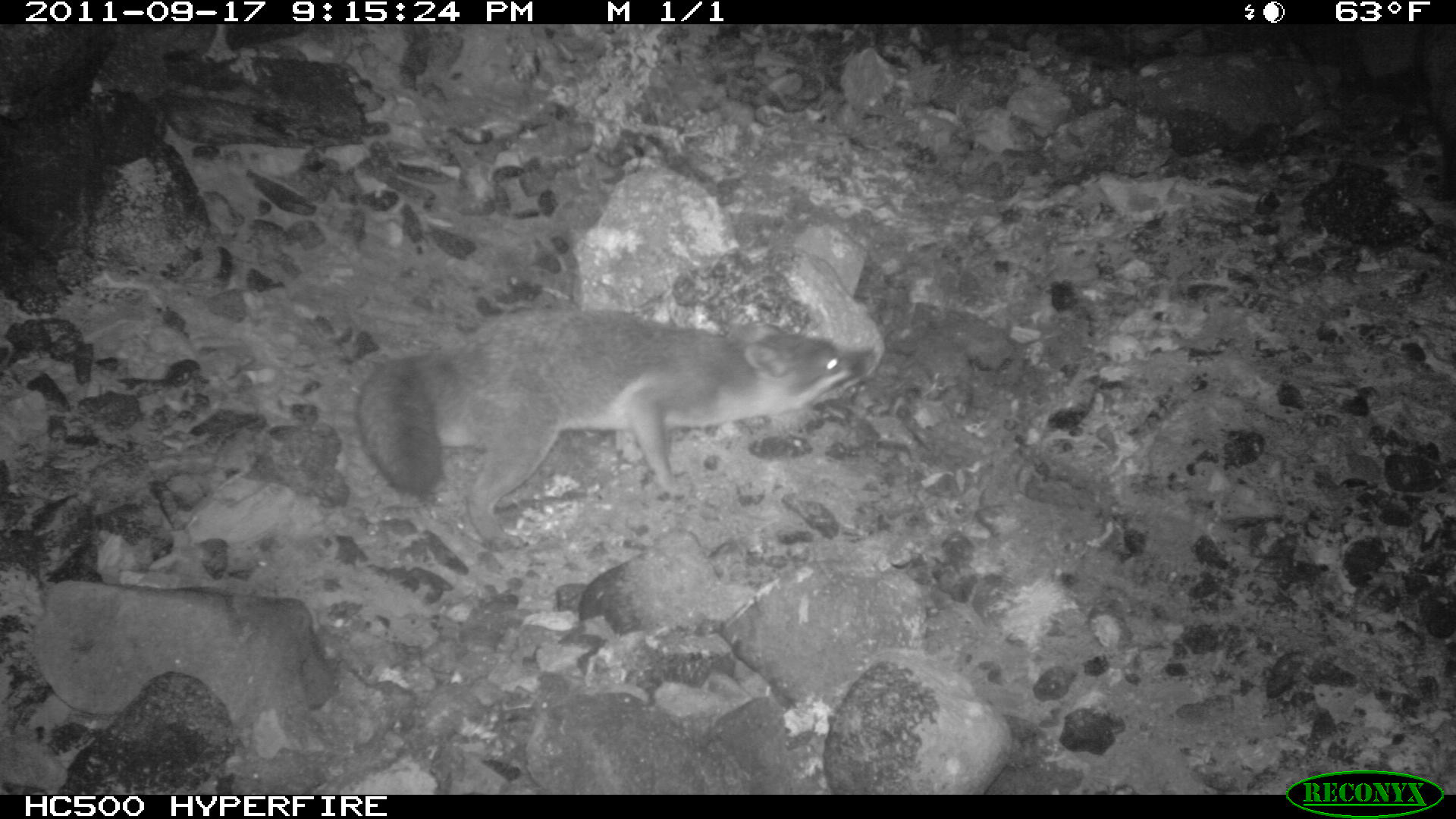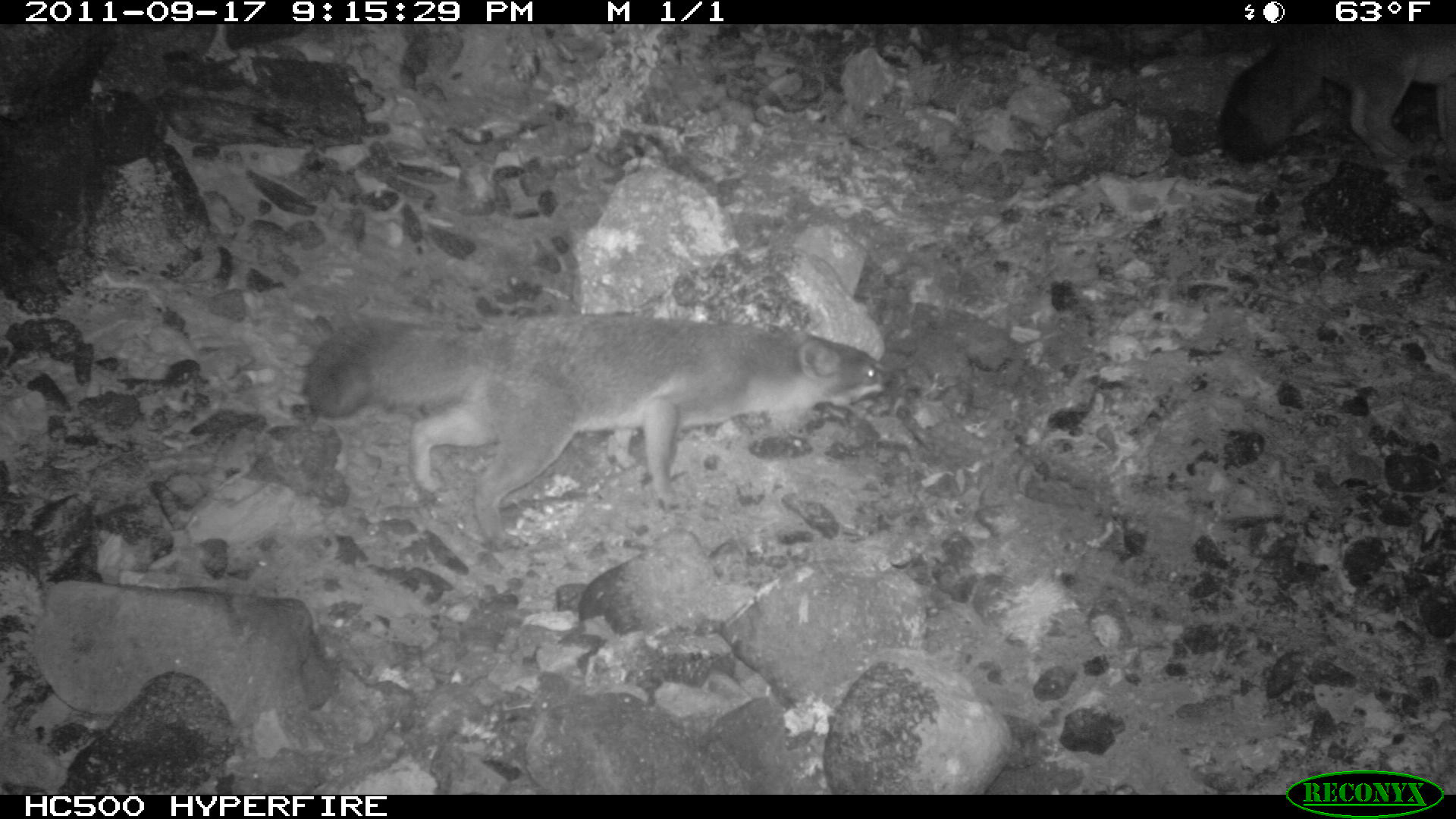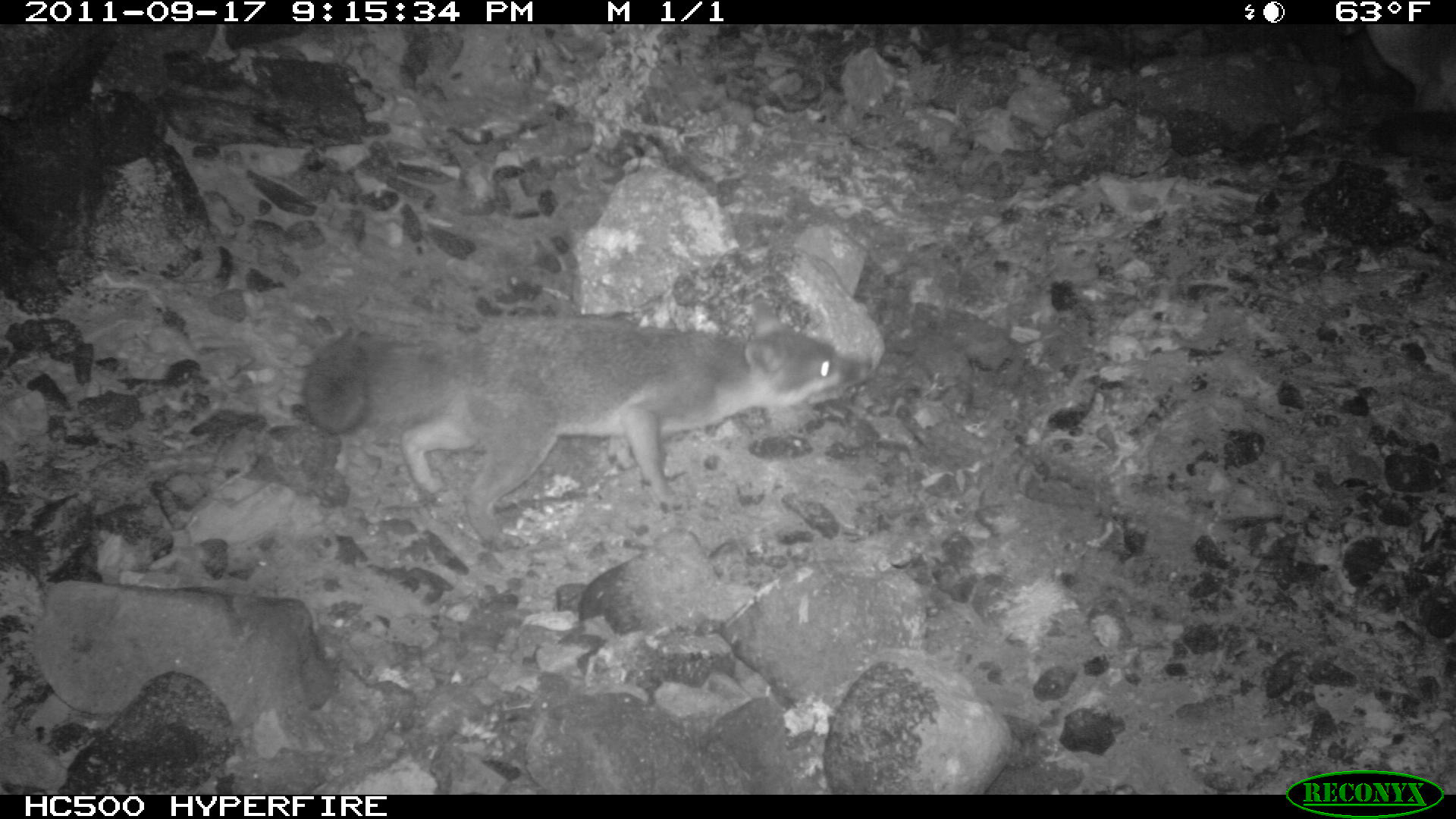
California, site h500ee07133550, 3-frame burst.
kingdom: Animalia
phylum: Chordata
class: Mammalia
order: Carnivora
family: Canidae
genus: Urocyon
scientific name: Urocyon littoralis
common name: island fox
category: fox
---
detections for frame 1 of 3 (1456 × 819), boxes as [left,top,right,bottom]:
fox: [356,309,871,548]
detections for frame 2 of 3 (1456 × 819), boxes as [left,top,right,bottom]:
fox: [302,313,905,541]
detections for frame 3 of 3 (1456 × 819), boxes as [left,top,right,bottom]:
fox: [300,294,873,553]